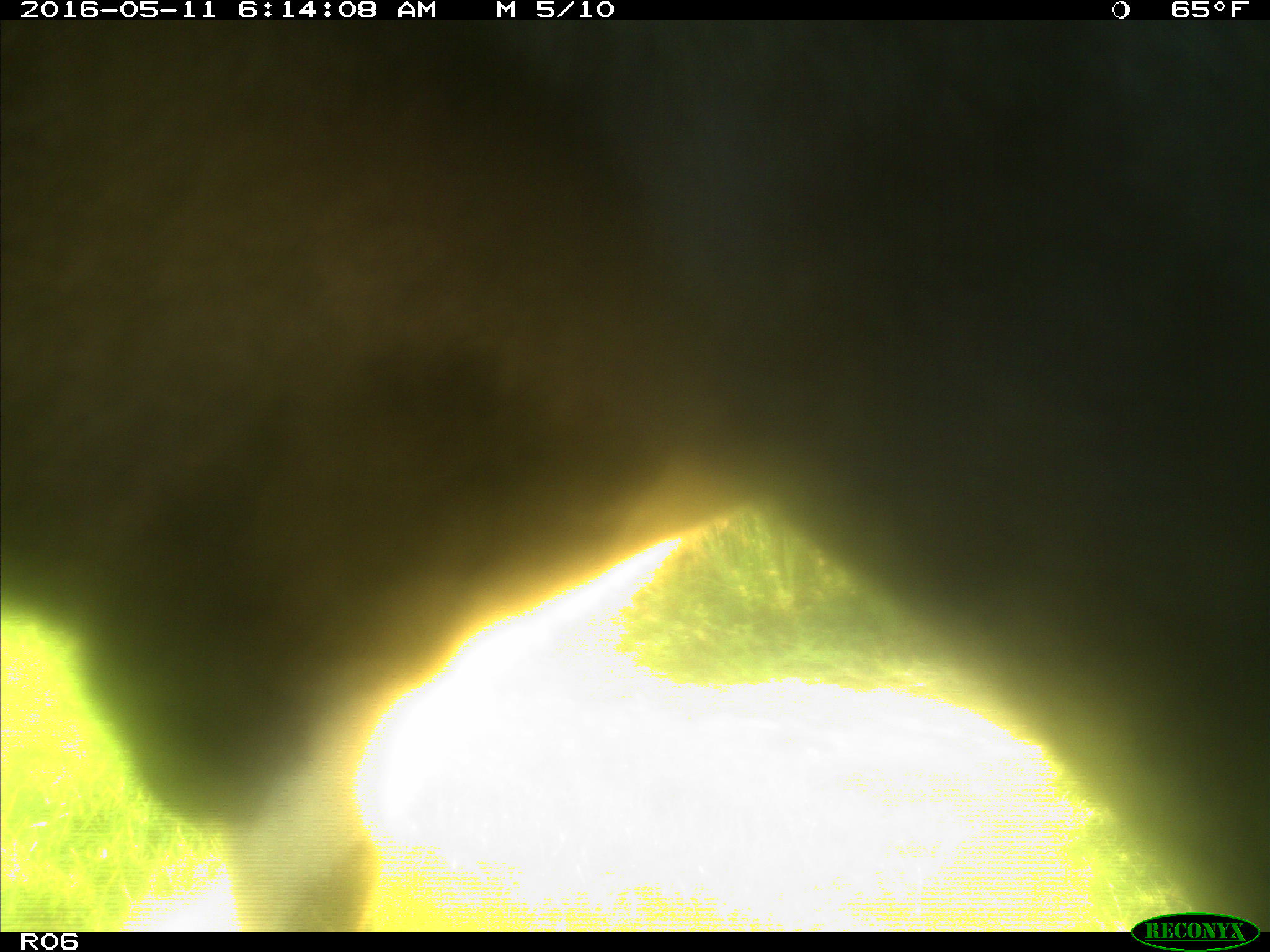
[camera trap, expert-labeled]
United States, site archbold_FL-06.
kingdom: Animalia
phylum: Chordata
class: Mammalia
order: Artiodactyla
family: Bovidae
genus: Bos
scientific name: Bos taurus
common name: domestic cow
Bos taurus (domestic cow).